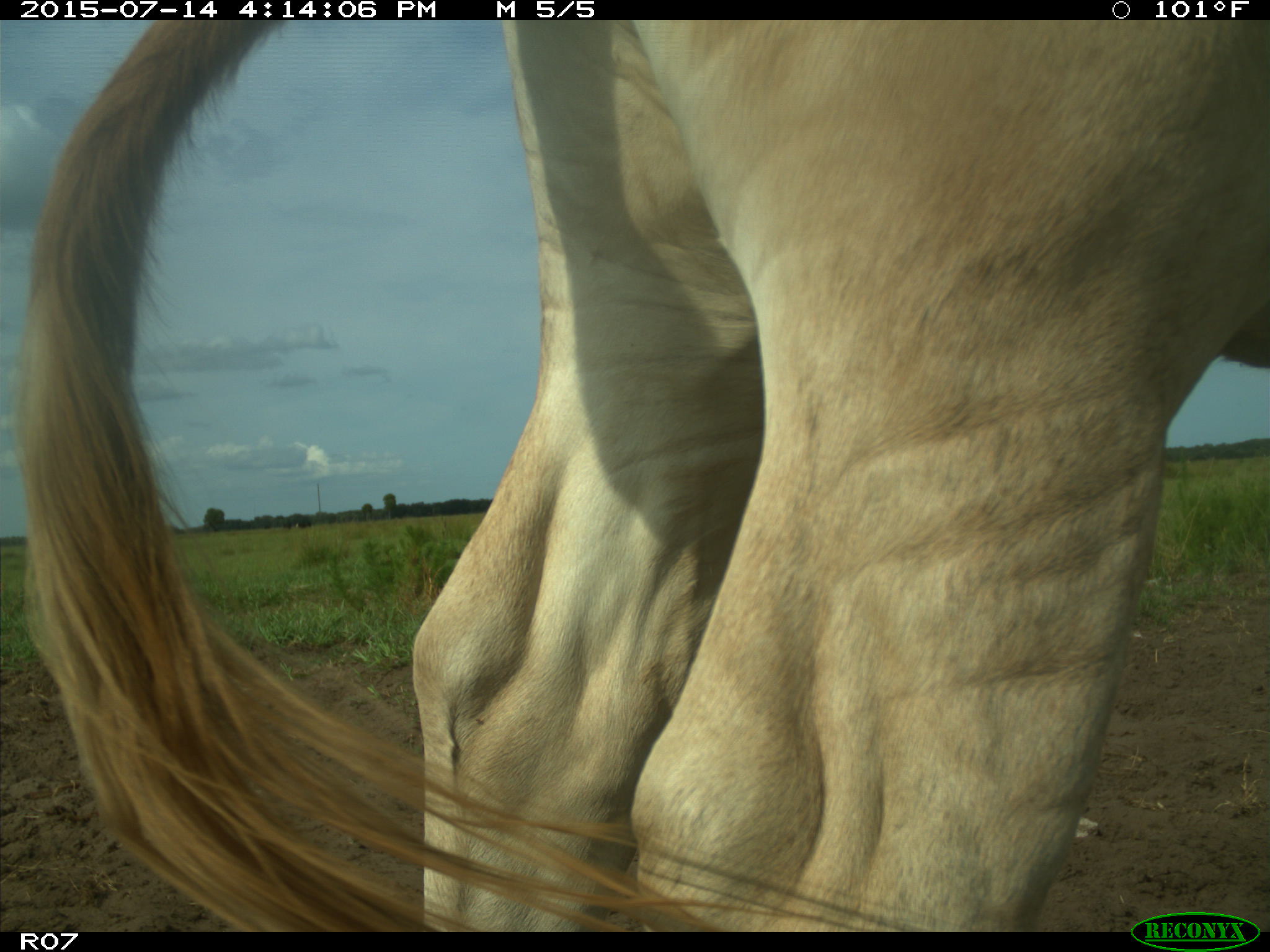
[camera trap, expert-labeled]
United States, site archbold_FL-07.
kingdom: Animalia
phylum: Chordata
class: Mammalia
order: Artiodactyla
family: Bovidae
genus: Bos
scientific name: Bos taurus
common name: domestic cow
Bos taurus (domestic cow).